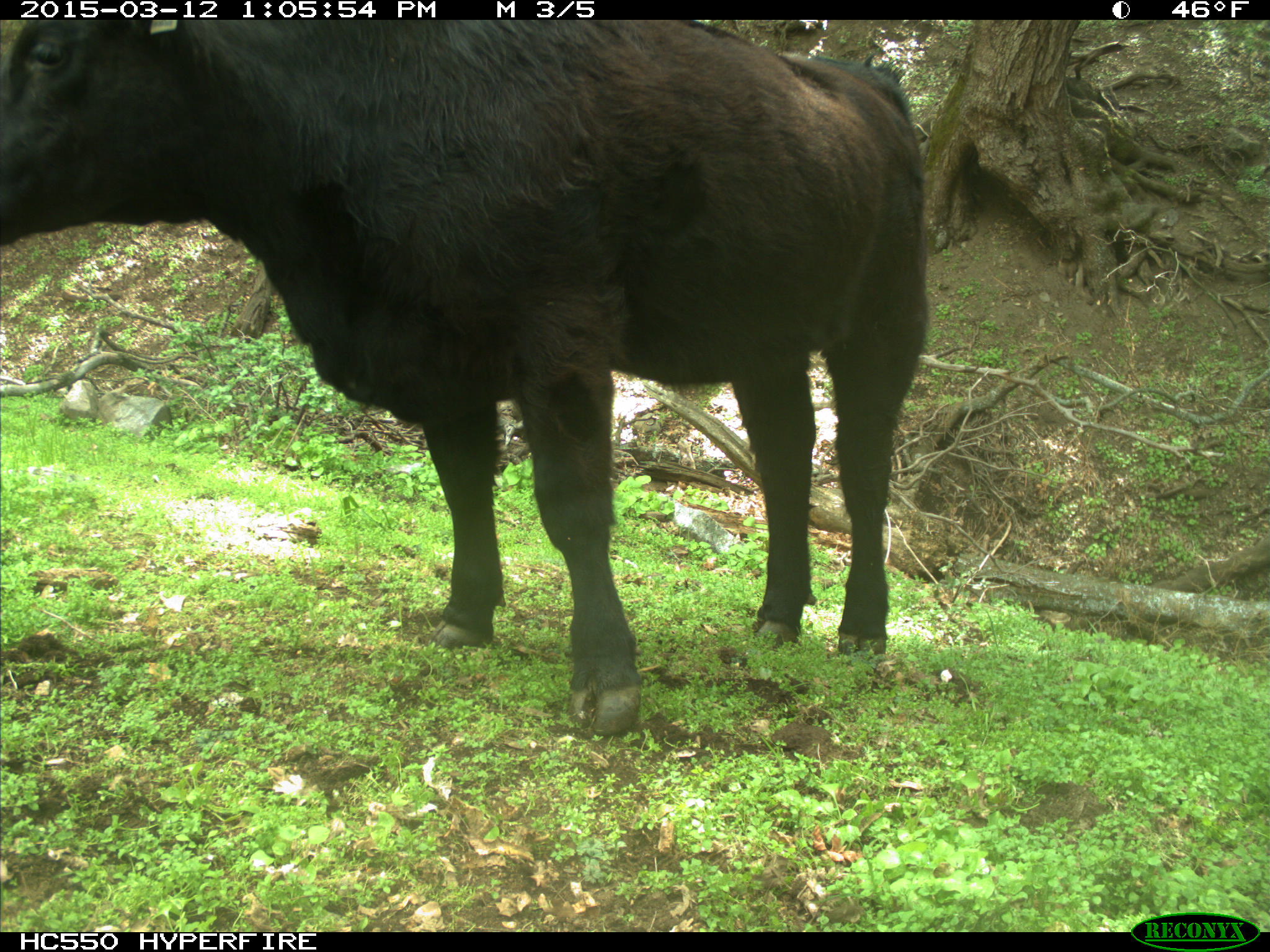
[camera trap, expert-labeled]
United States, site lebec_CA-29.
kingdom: Animalia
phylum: Chordata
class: Mammalia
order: Artiodactyla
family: Bovidae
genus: Bos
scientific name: Bos taurus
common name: domestic cow